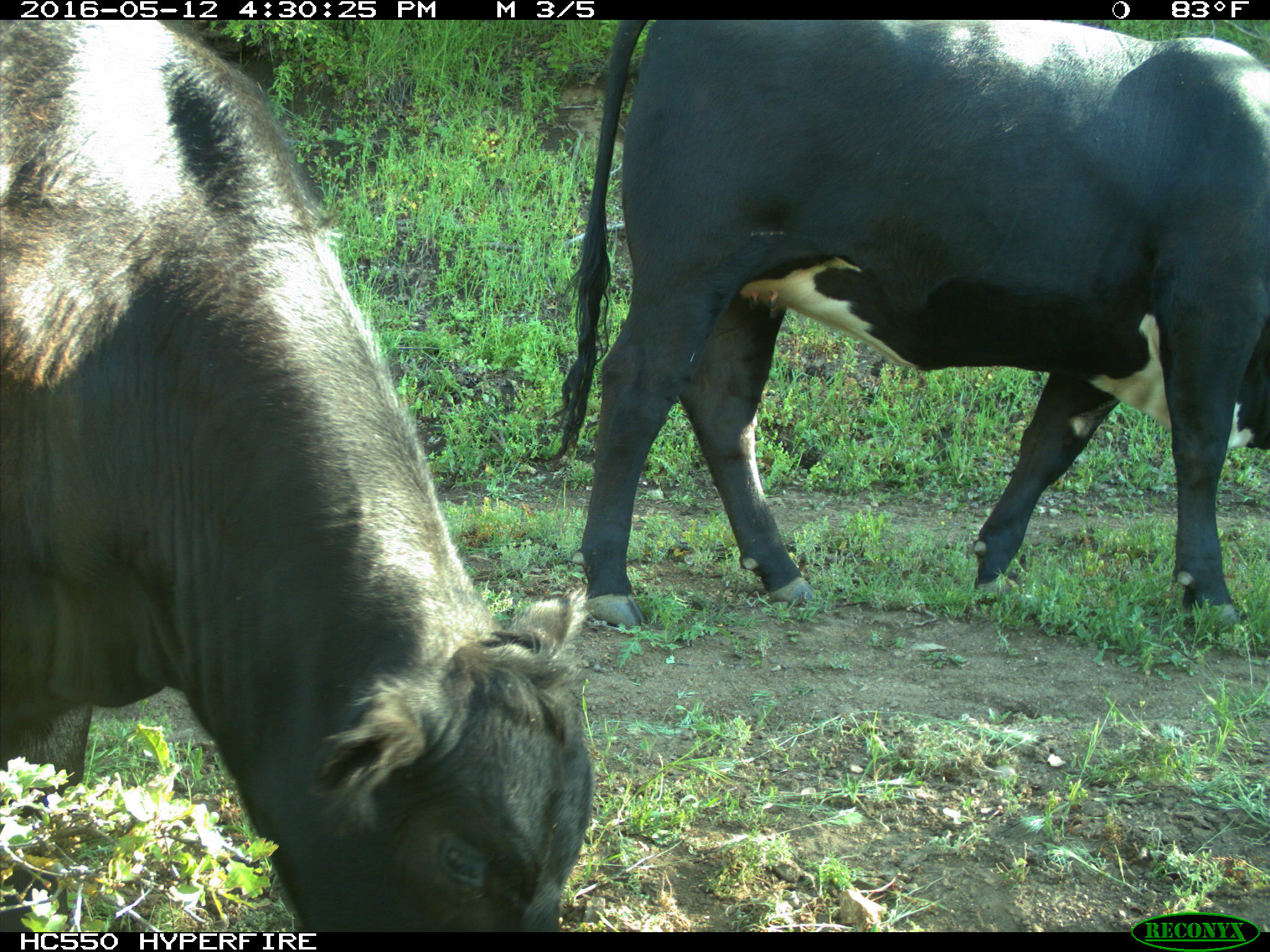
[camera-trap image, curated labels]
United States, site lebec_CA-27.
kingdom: Animalia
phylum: Chordata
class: Mammalia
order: Artiodactyla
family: Bovidae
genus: Bos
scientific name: Bos taurus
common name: domestic cow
Bos taurus (domestic cow).